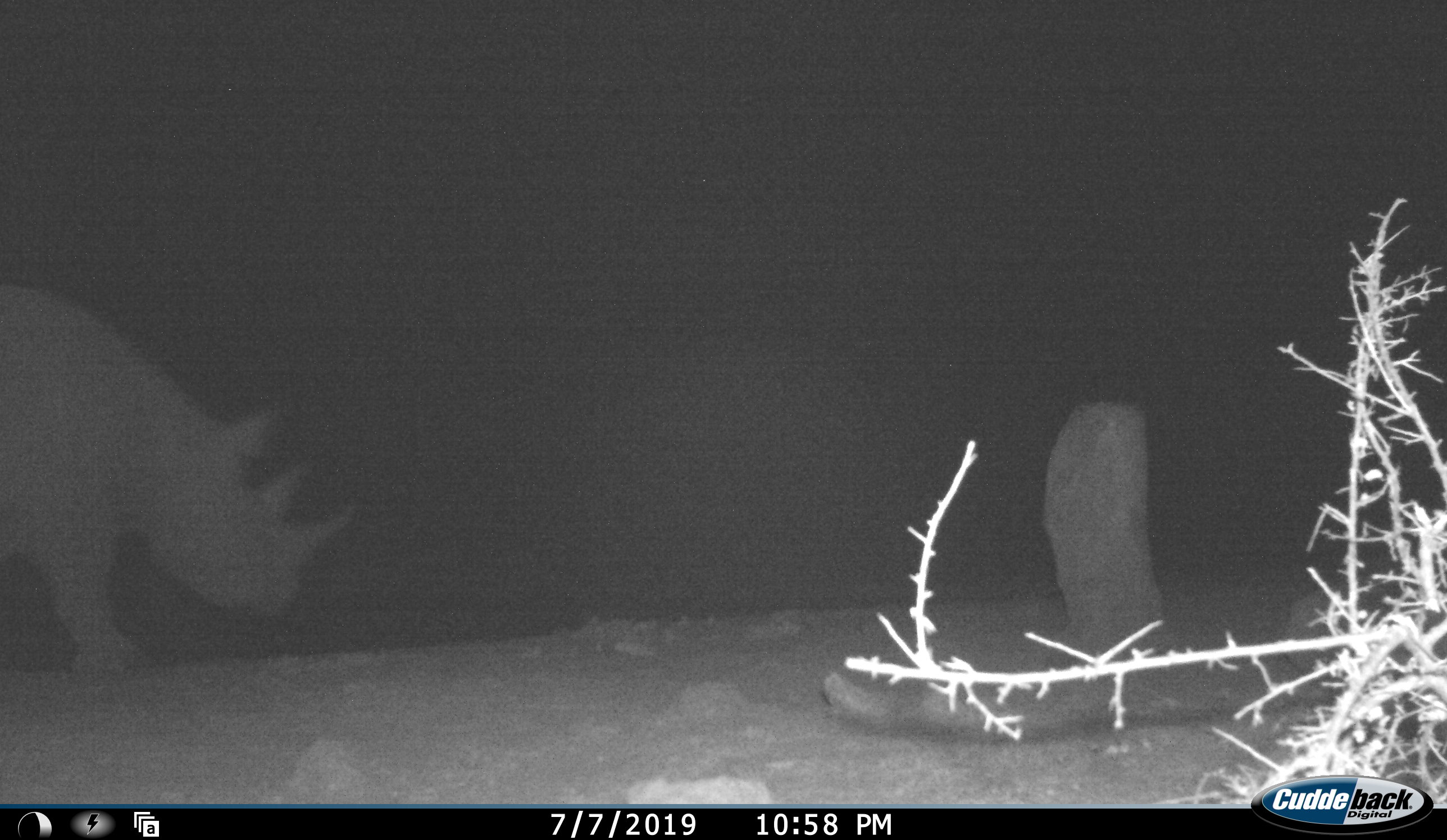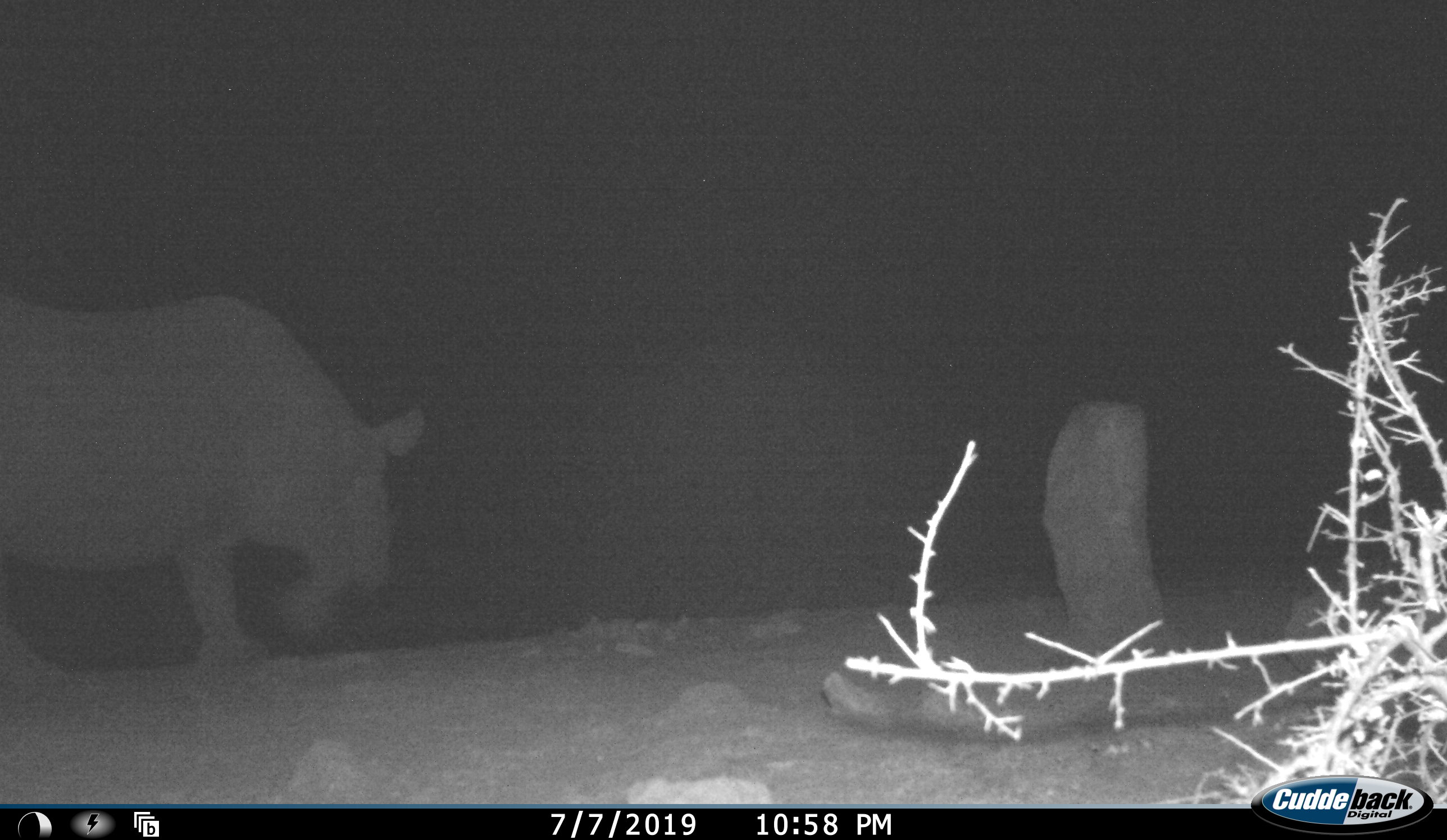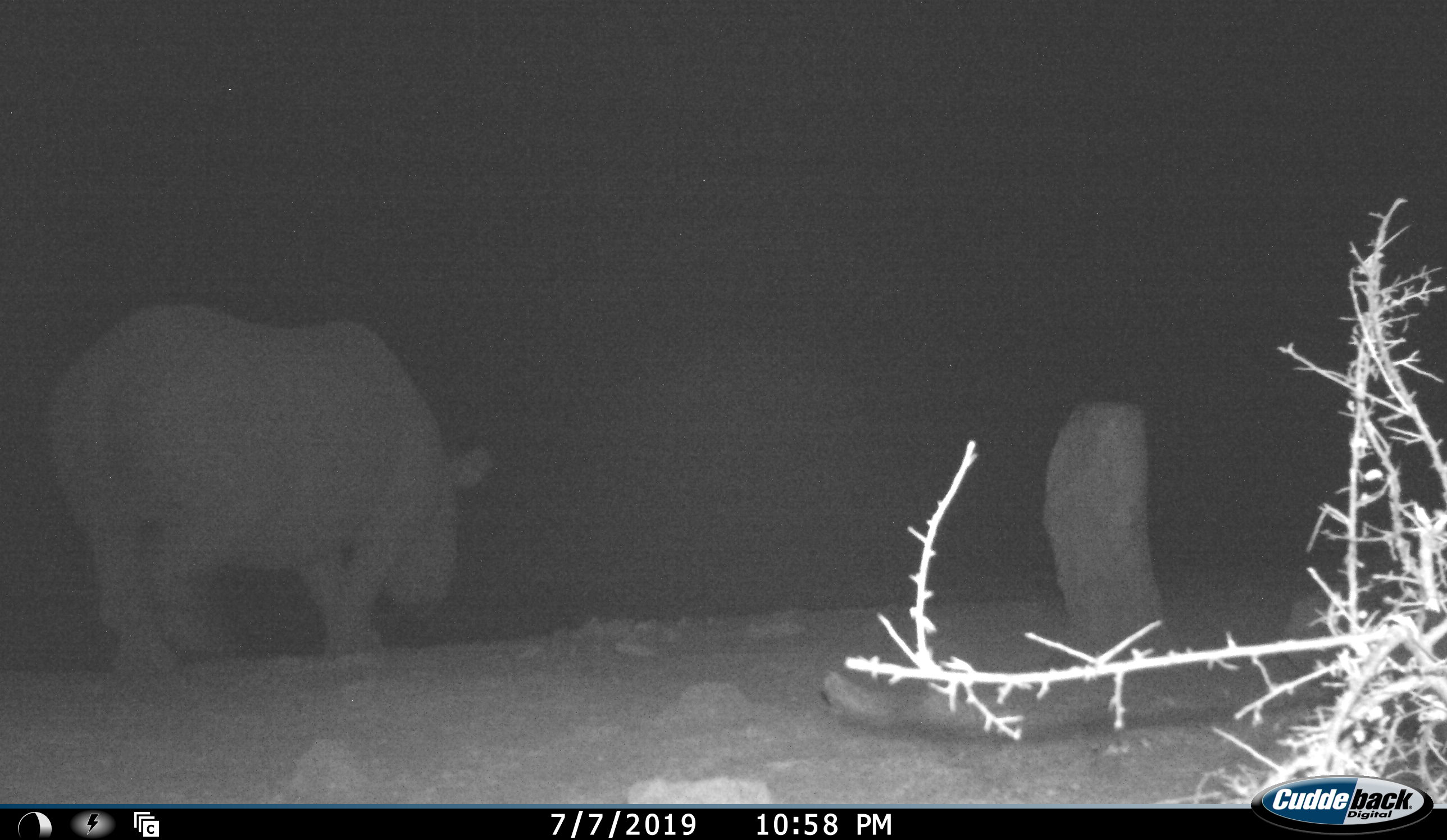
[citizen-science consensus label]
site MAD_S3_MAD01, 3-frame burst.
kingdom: Animalia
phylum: Chordata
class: Mammalia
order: Perissodactyla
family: Rhinocerotidae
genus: Diceros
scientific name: Diceros bicornis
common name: black rhinoceros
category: rhinocerosblack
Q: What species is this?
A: Rhinocerosblack (black rhinoceros) (Diceros bicornis).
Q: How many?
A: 1.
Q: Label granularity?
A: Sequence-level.